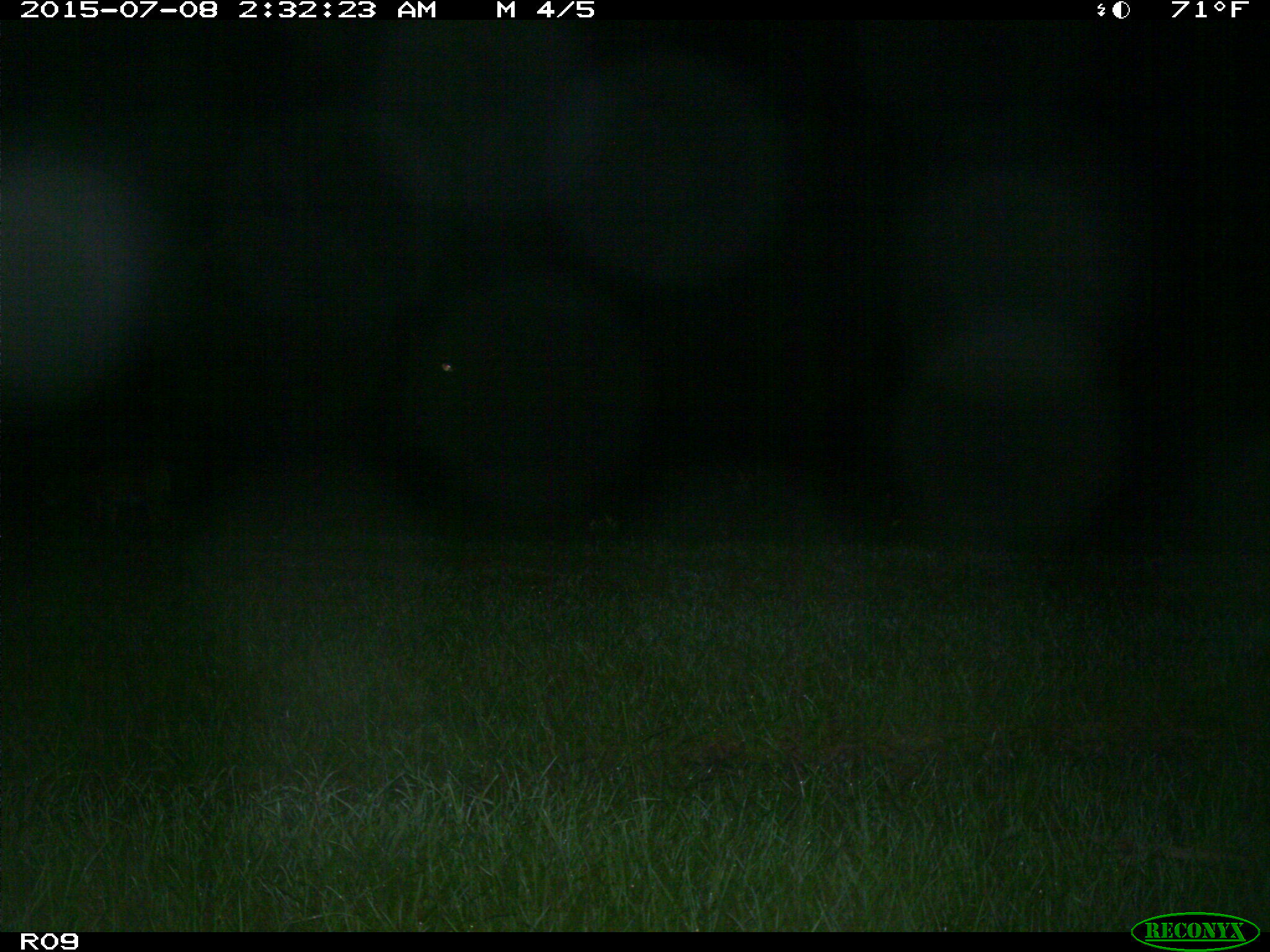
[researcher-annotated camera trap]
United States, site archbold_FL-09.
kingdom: Animalia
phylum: Chordata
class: Mammalia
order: Artiodactyla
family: Cervidae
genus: Odocoileus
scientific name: Odocoileus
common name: deer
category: unidentified deer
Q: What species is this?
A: Unidentified deer (deer) (Odocoileus).